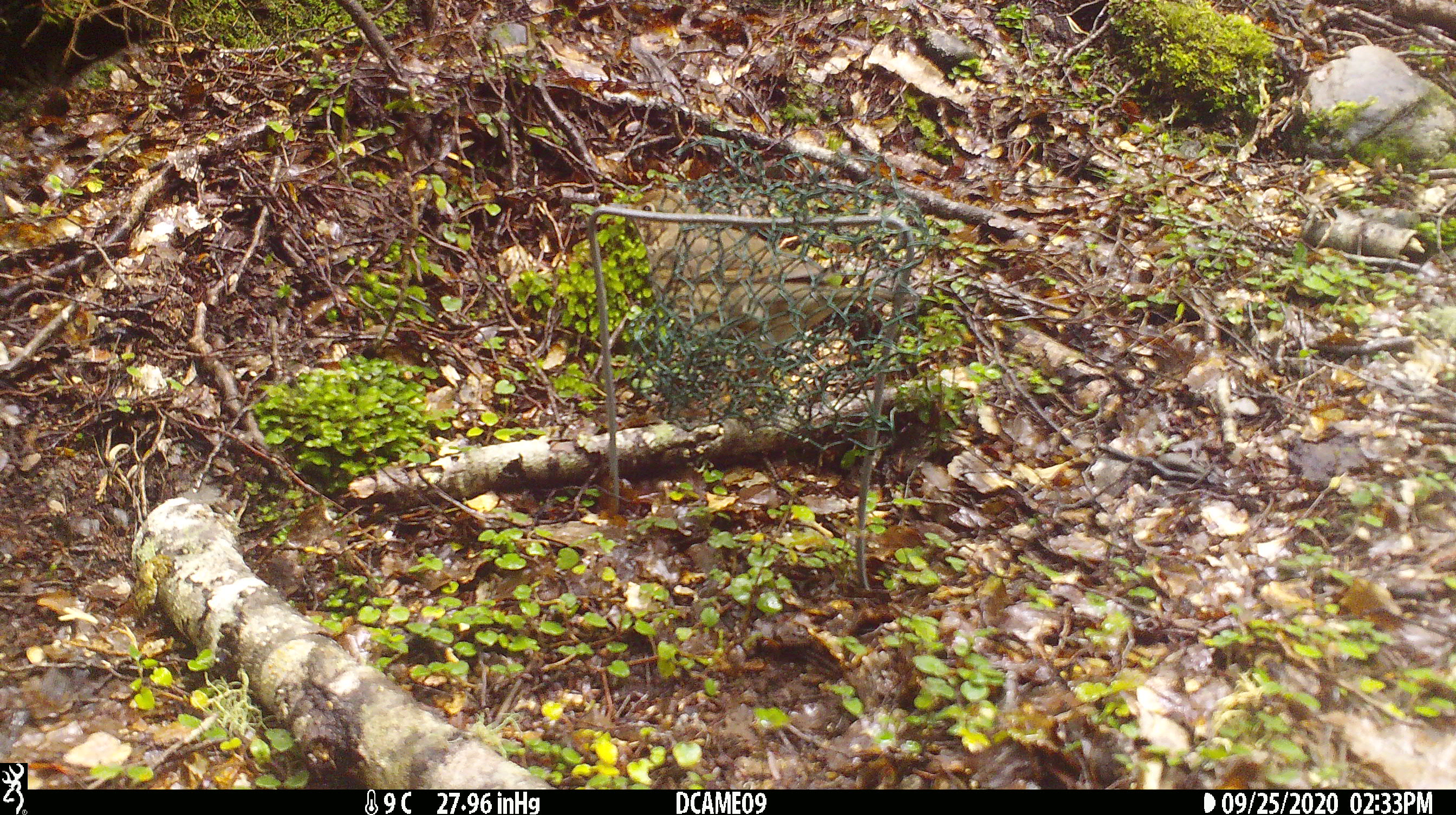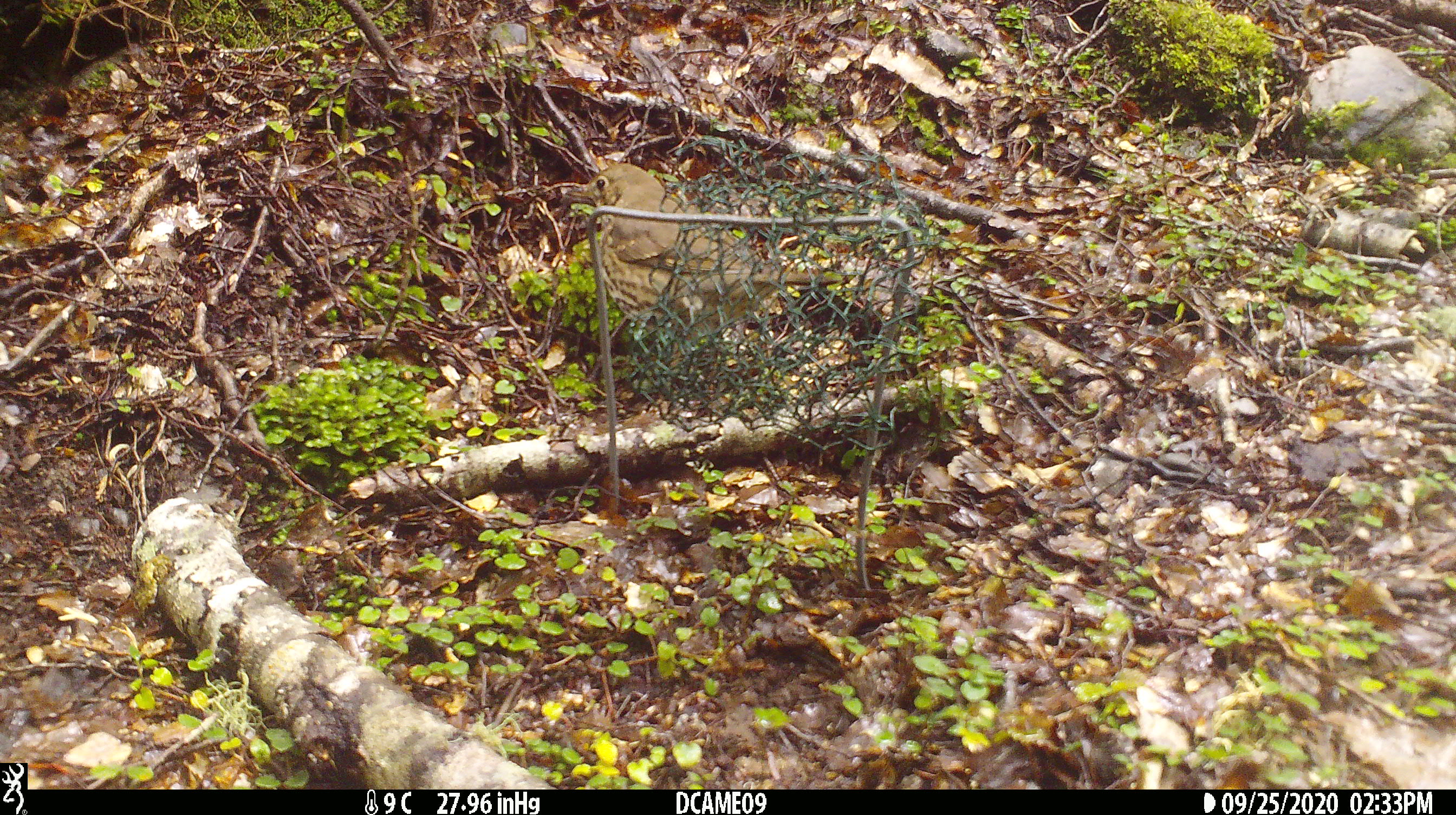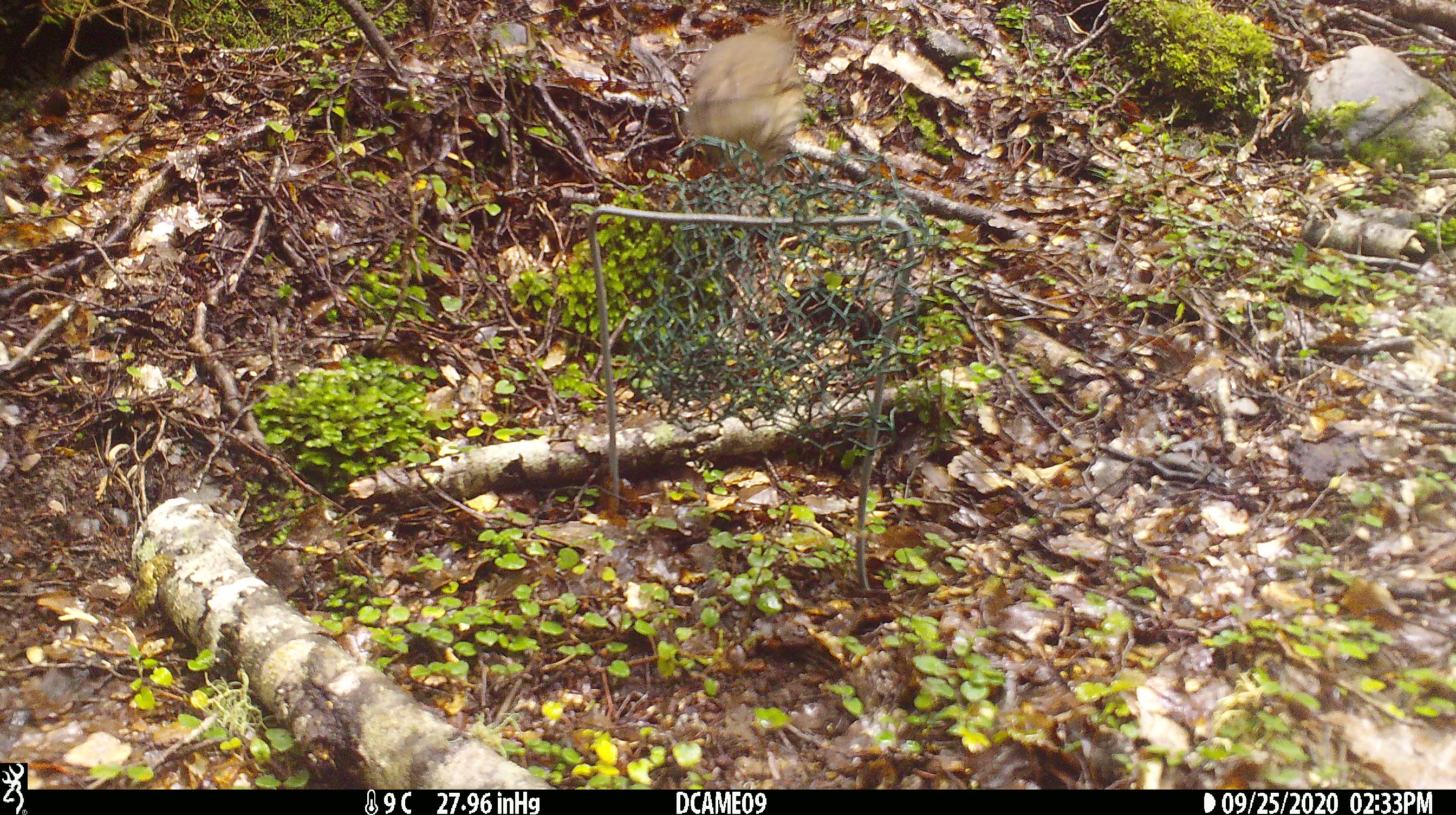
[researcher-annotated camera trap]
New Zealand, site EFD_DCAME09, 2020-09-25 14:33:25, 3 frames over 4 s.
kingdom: Animalia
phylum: Chordata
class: Aves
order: Passeriformes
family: Turdidae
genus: Turdus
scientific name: Turdus philomelos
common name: song thrush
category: thrush